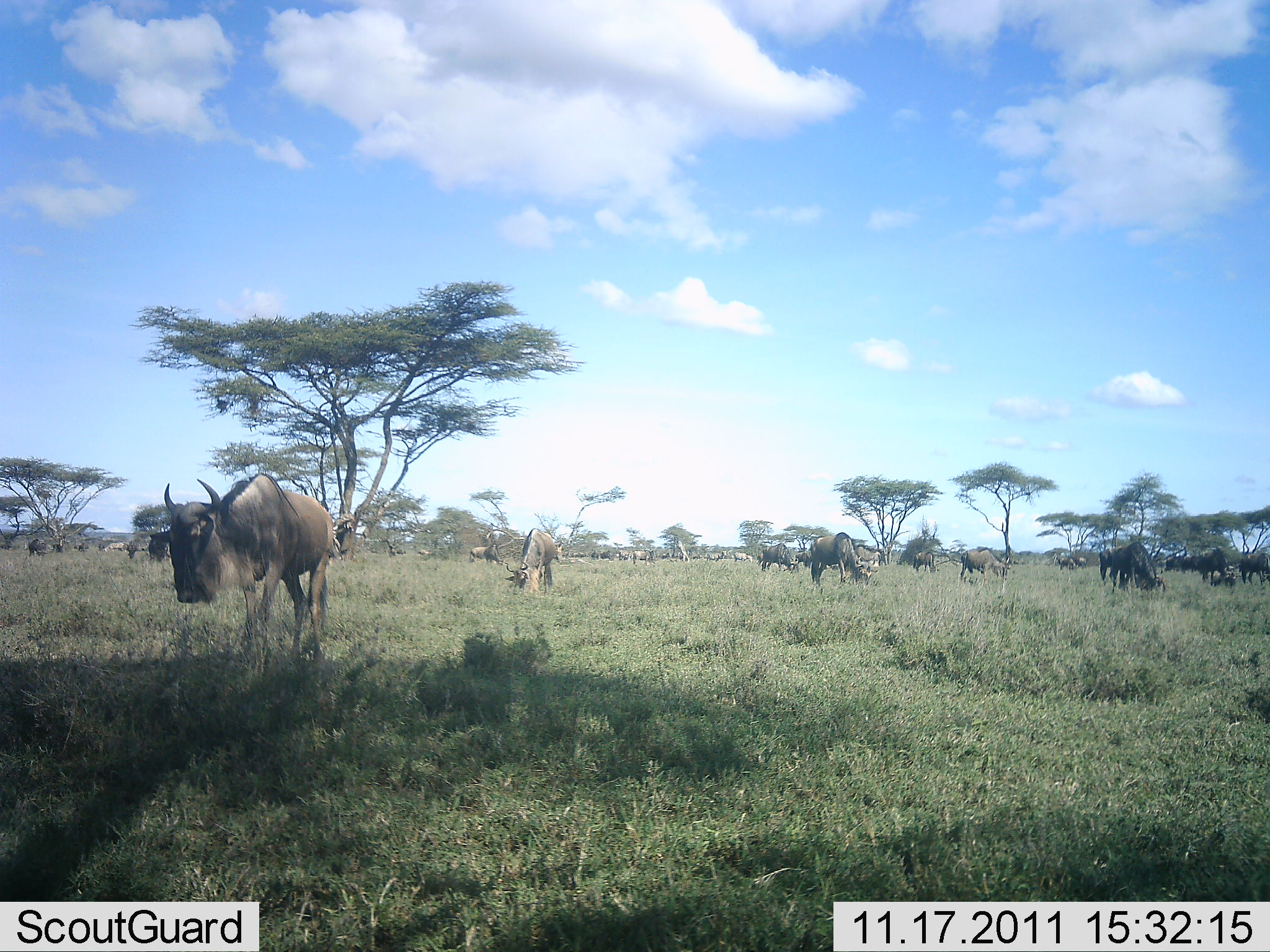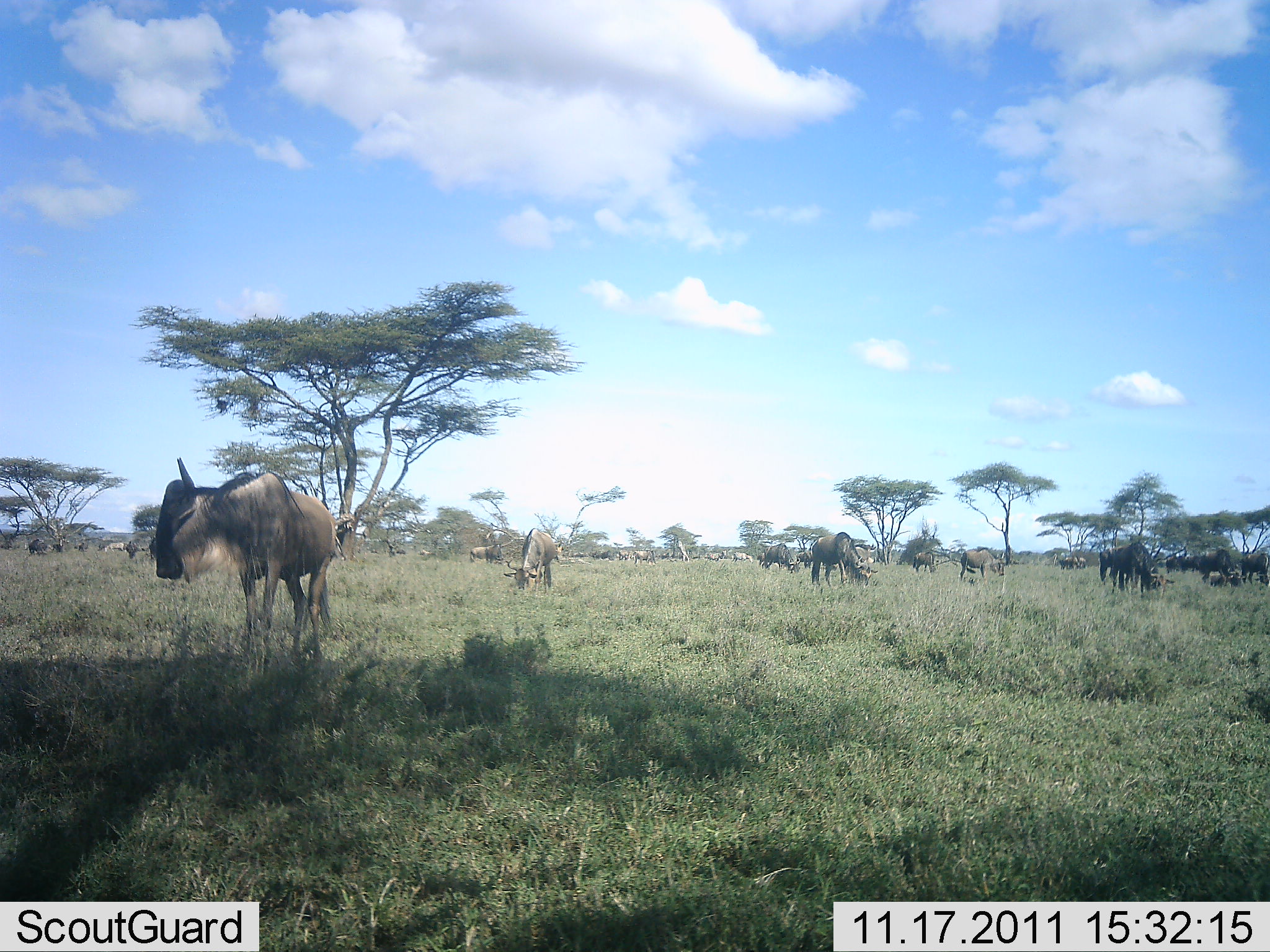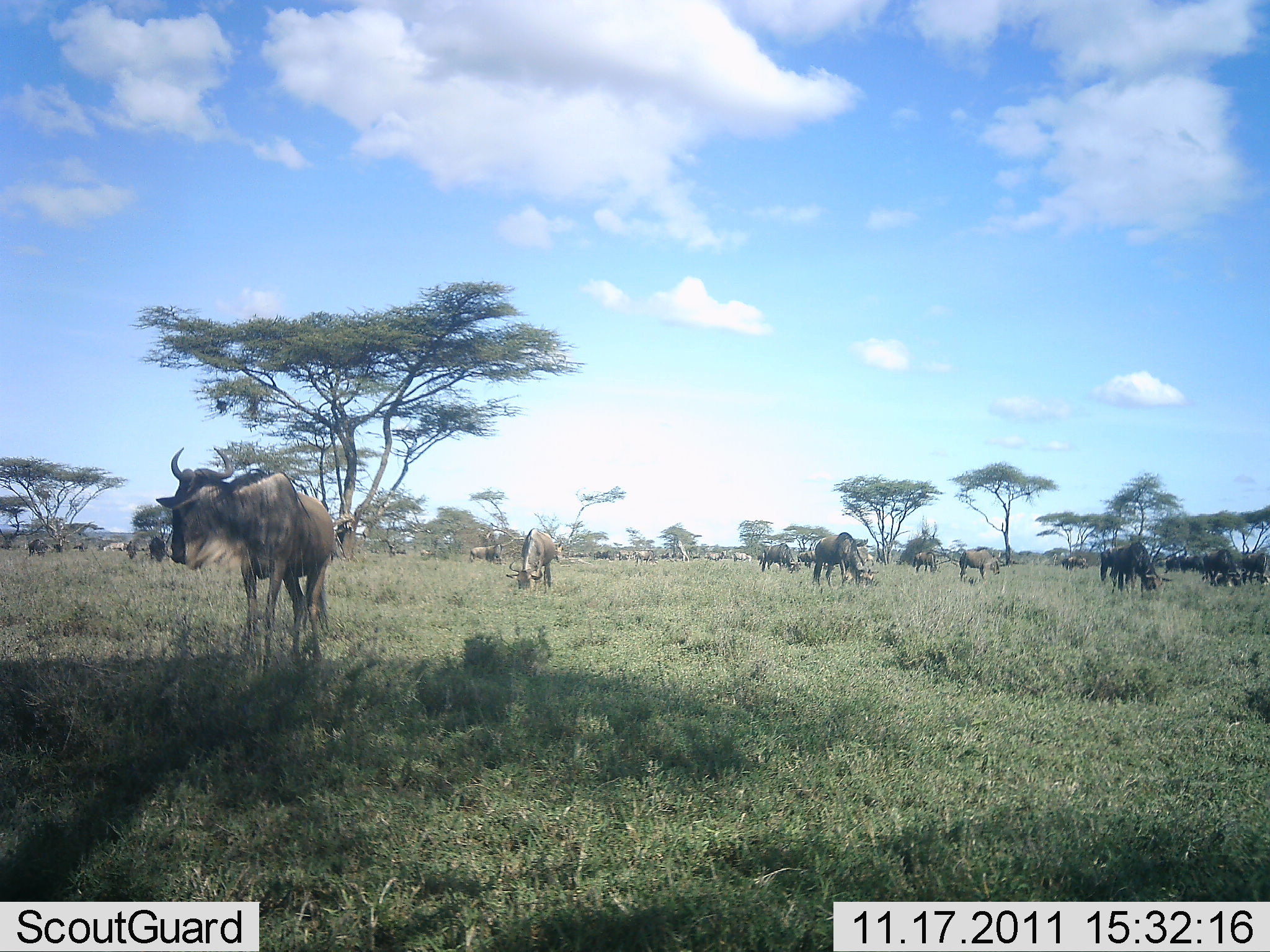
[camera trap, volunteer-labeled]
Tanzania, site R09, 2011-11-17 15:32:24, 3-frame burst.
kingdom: Animalia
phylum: Chordata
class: Mammalia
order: Artiodactyla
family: Bovidae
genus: Connochaetes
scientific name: Connochaetes taurinus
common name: blue wildebeest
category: wildebeest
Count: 11-50.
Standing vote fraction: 58%.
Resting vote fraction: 8%.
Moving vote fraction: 25%.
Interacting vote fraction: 8%.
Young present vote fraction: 0%.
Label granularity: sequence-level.